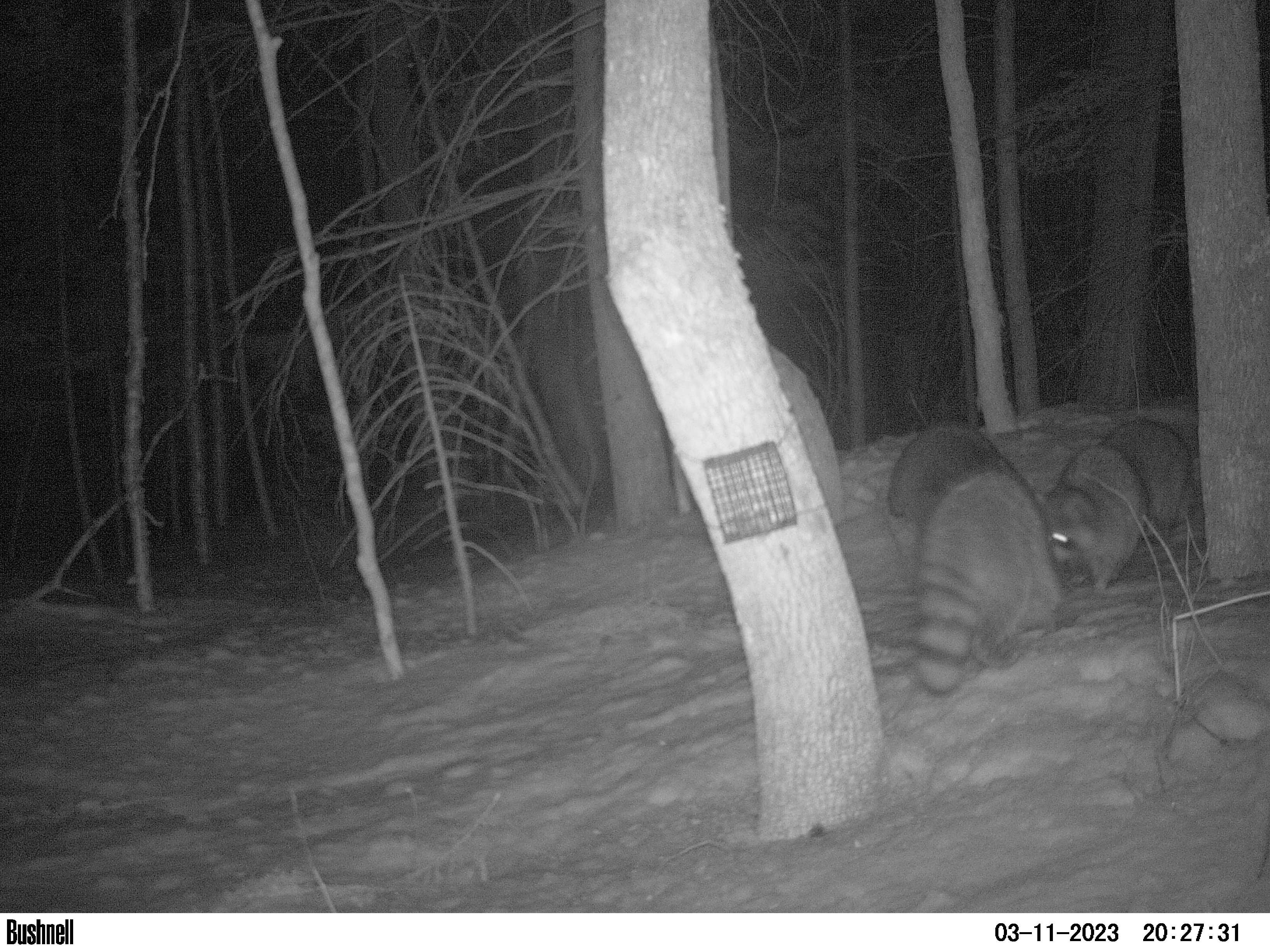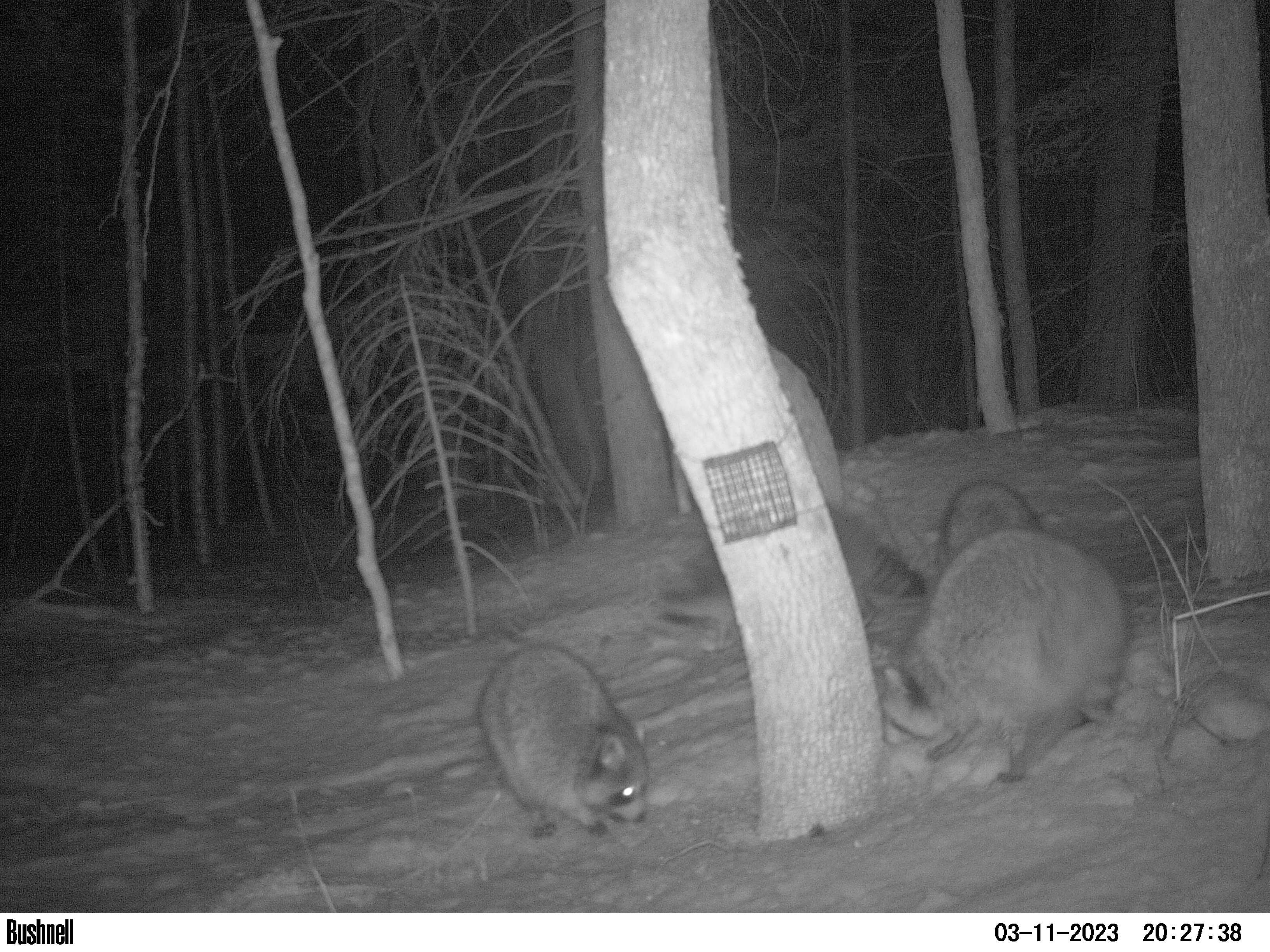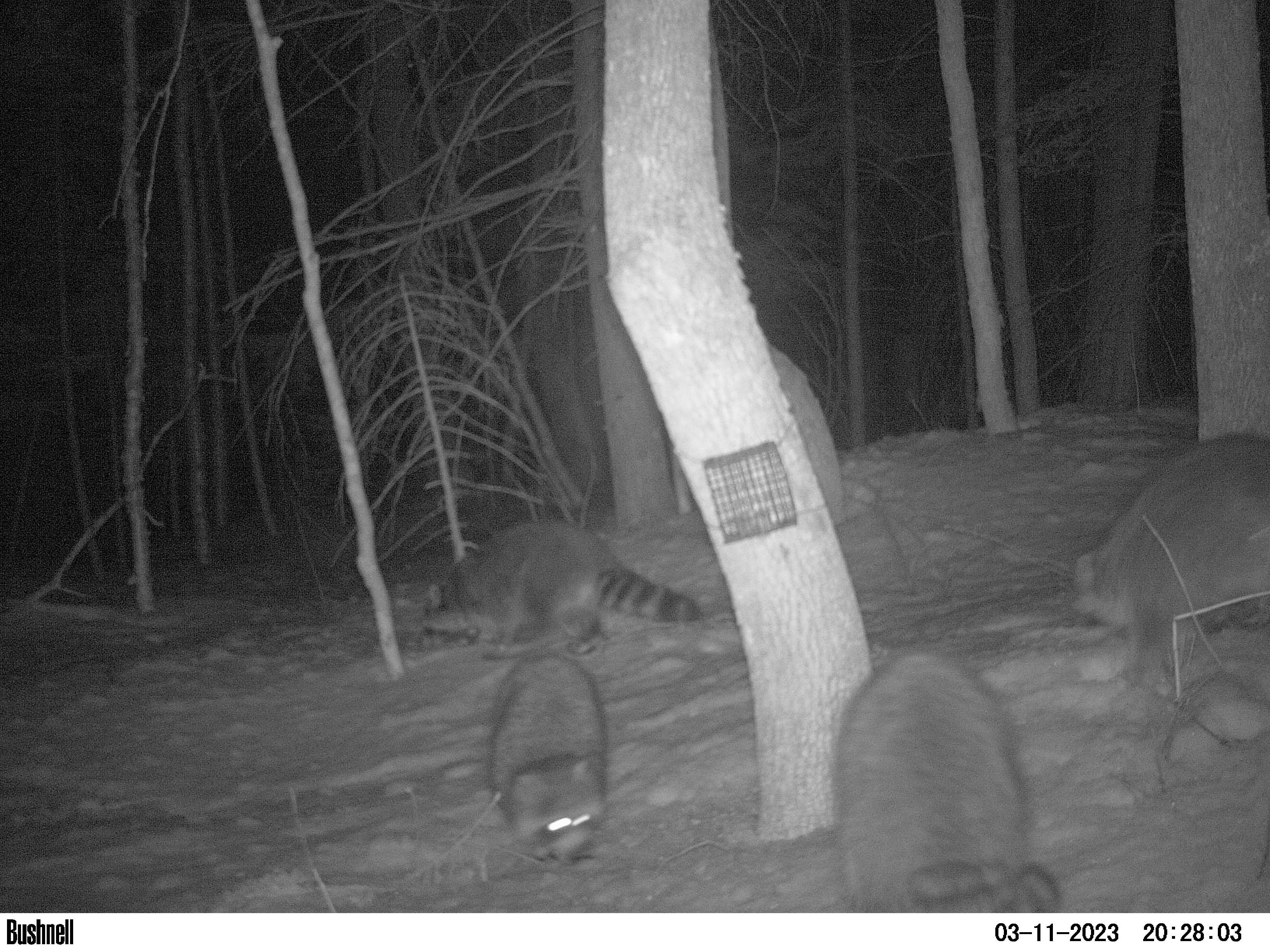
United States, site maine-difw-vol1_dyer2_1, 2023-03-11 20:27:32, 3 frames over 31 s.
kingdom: Animalia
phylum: Chordata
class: Mammalia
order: Carnivora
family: Procyonidae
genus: Procyon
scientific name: Procyon lotor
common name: raccoon